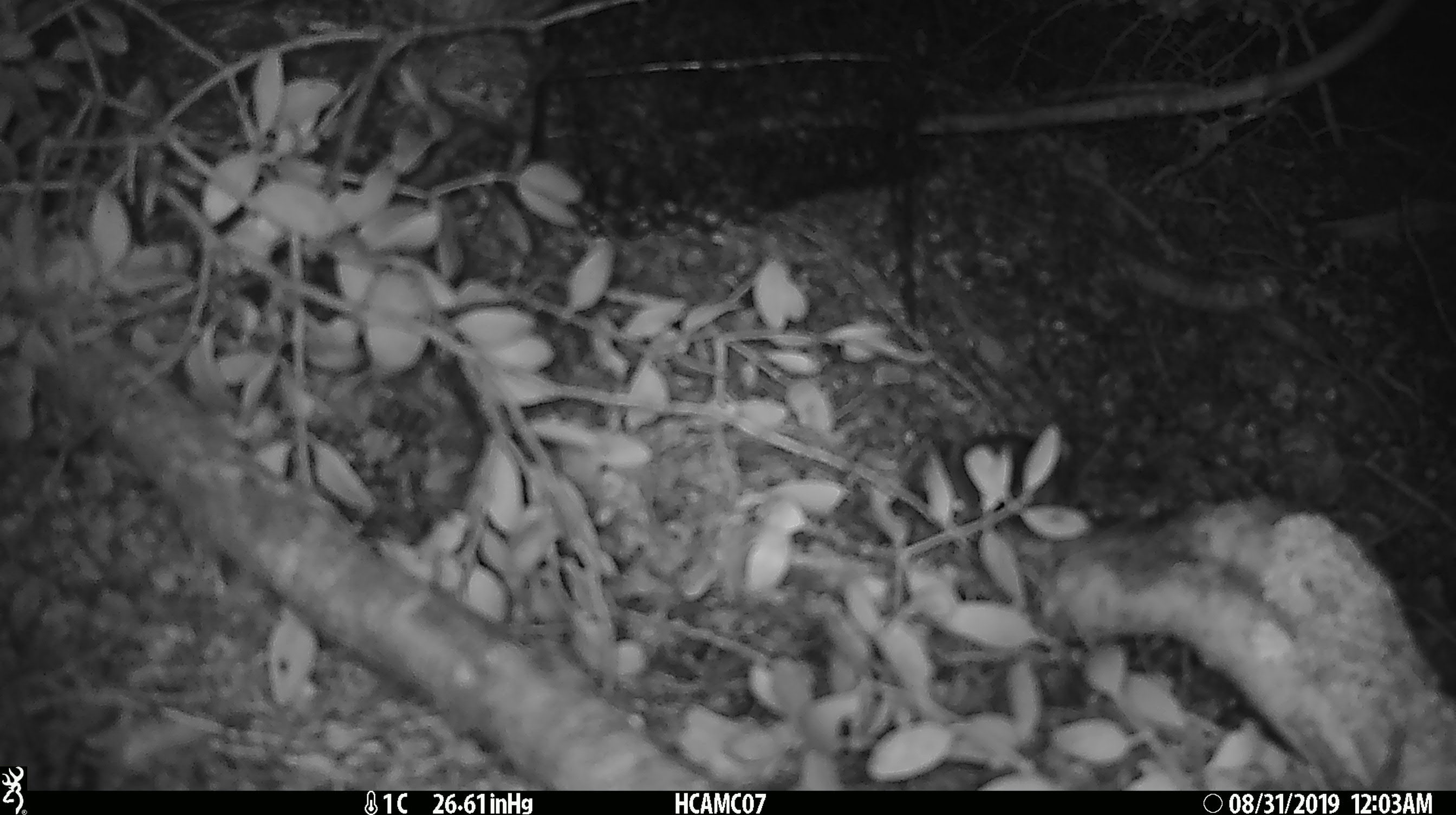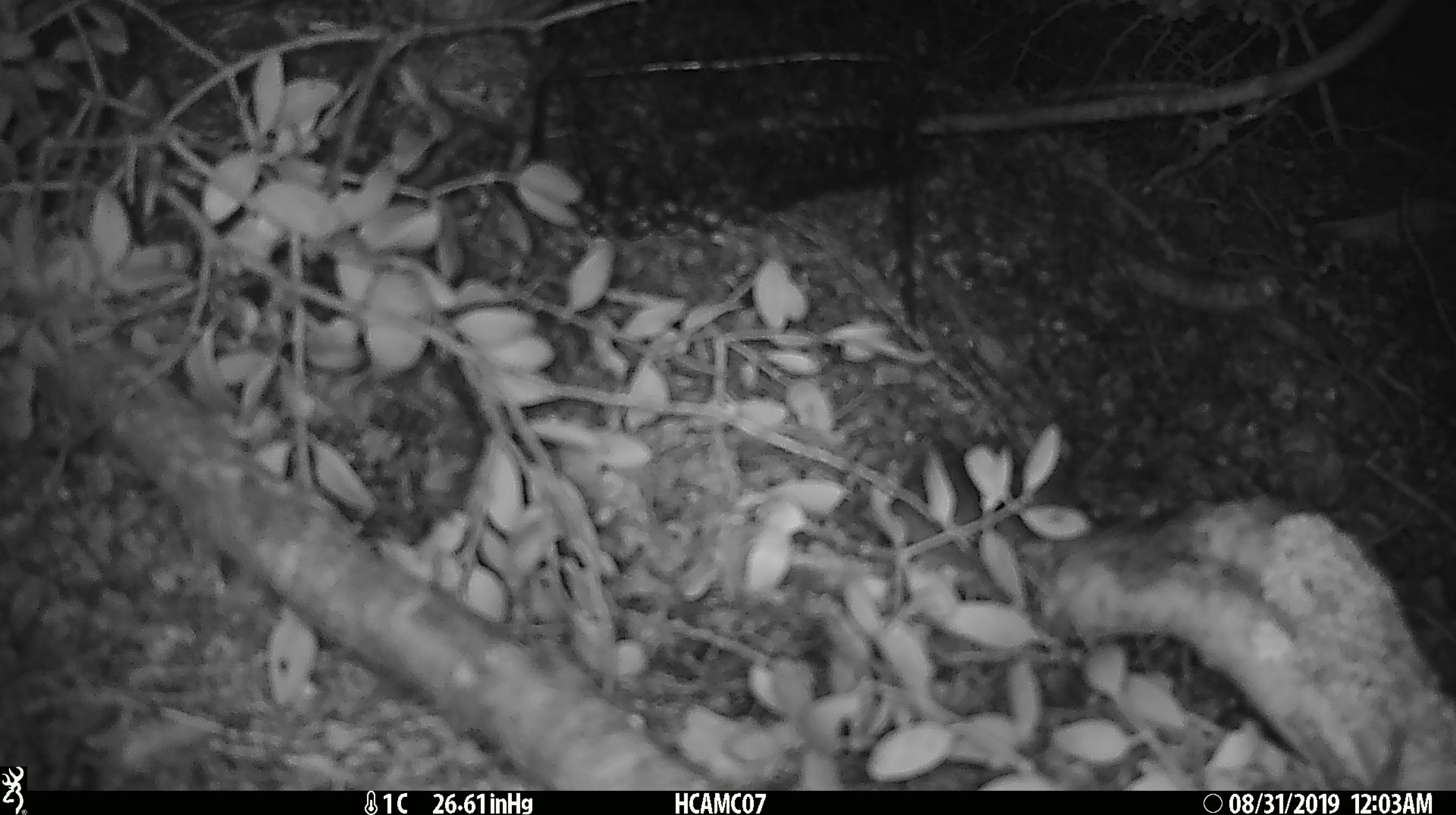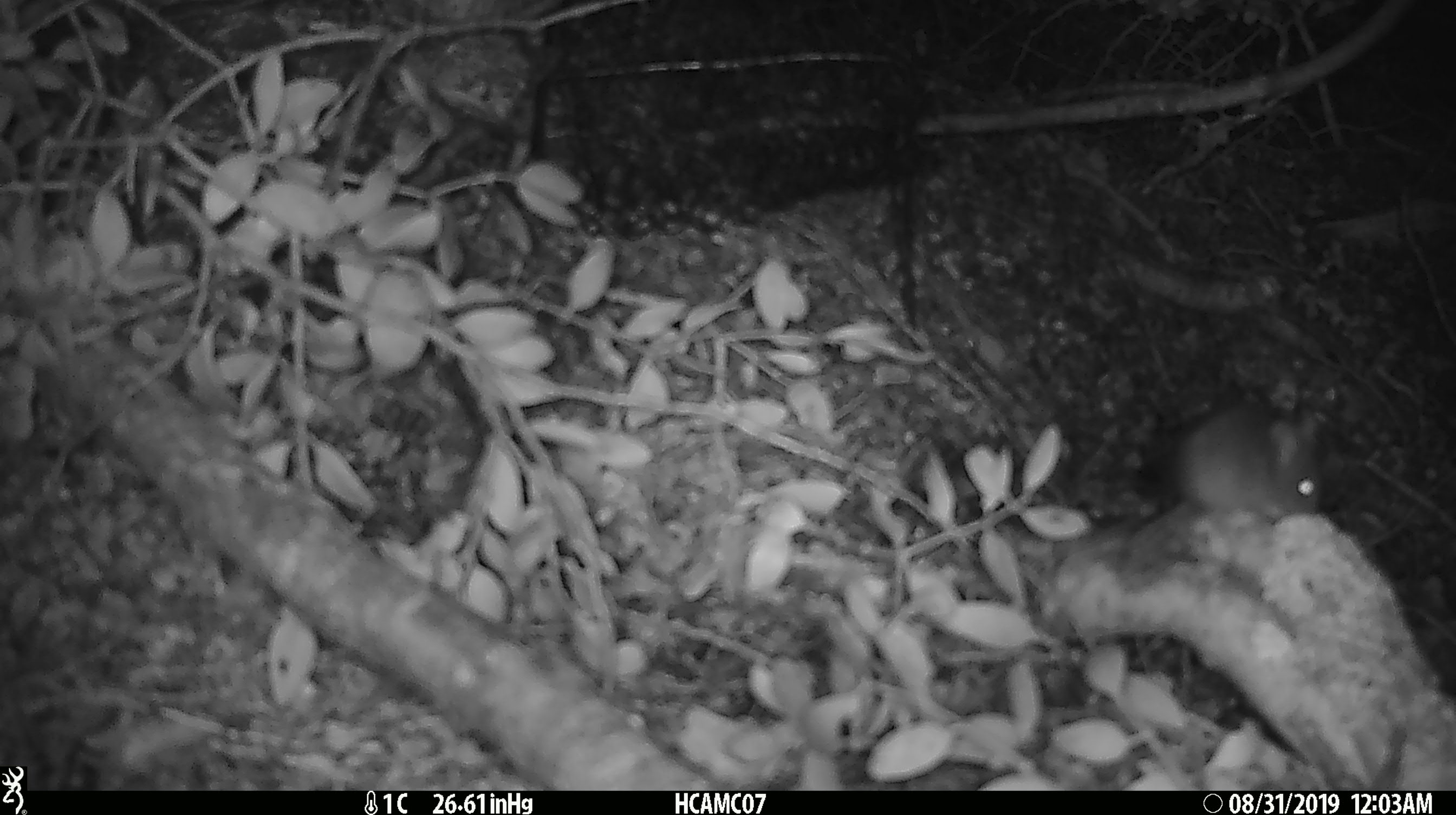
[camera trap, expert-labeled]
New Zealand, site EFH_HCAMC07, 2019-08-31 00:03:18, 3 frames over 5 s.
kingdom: Animalia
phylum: Chordata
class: Mammalia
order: Rodentia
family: Muridae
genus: Mus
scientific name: Mus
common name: mouse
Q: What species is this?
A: Mouse (Mus).